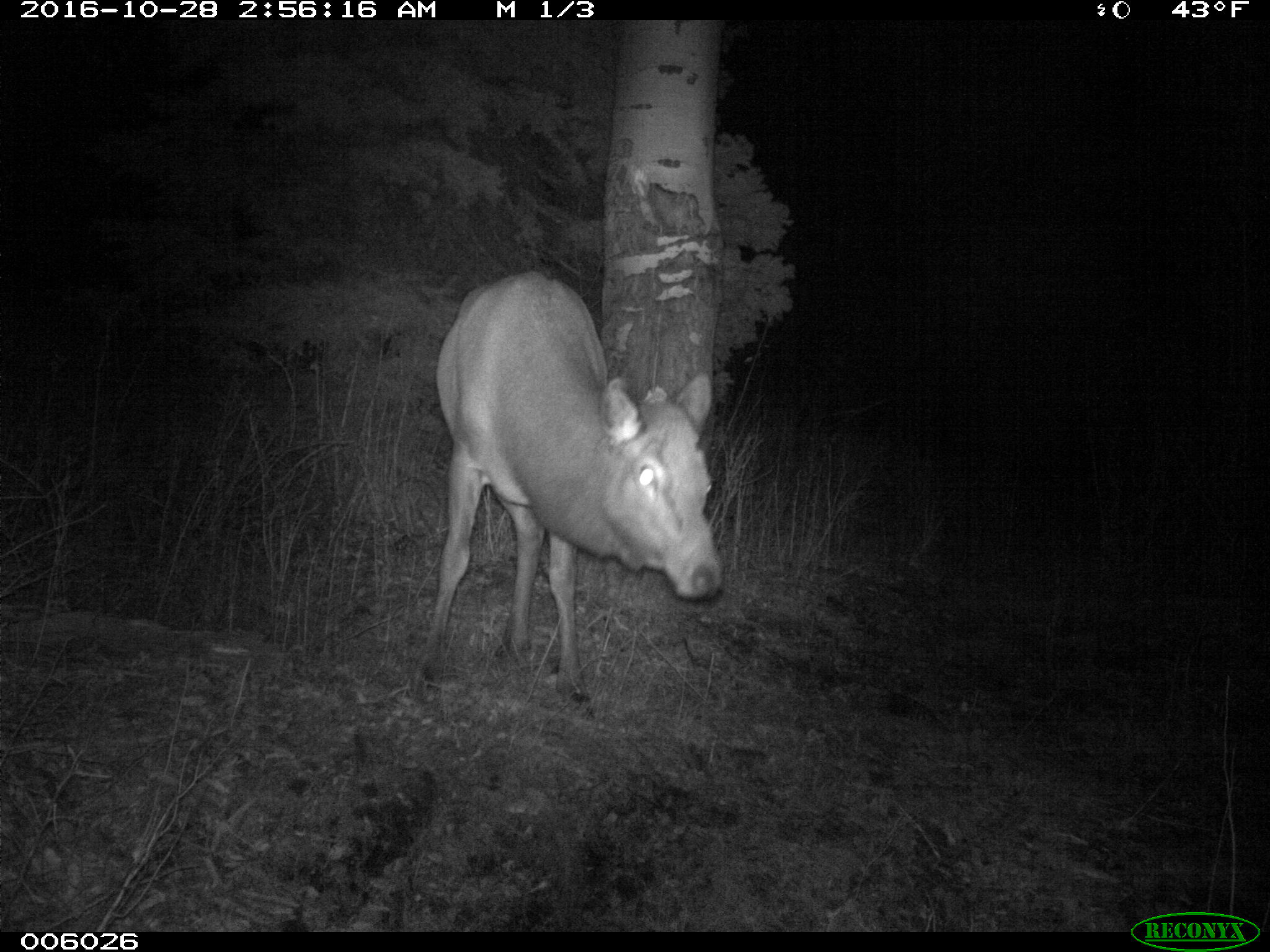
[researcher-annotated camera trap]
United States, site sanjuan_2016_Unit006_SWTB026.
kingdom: Animalia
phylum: Chordata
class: Mammalia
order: Artiodactyla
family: Cervidae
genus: Cervus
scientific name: Cervus elaphus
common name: red deer